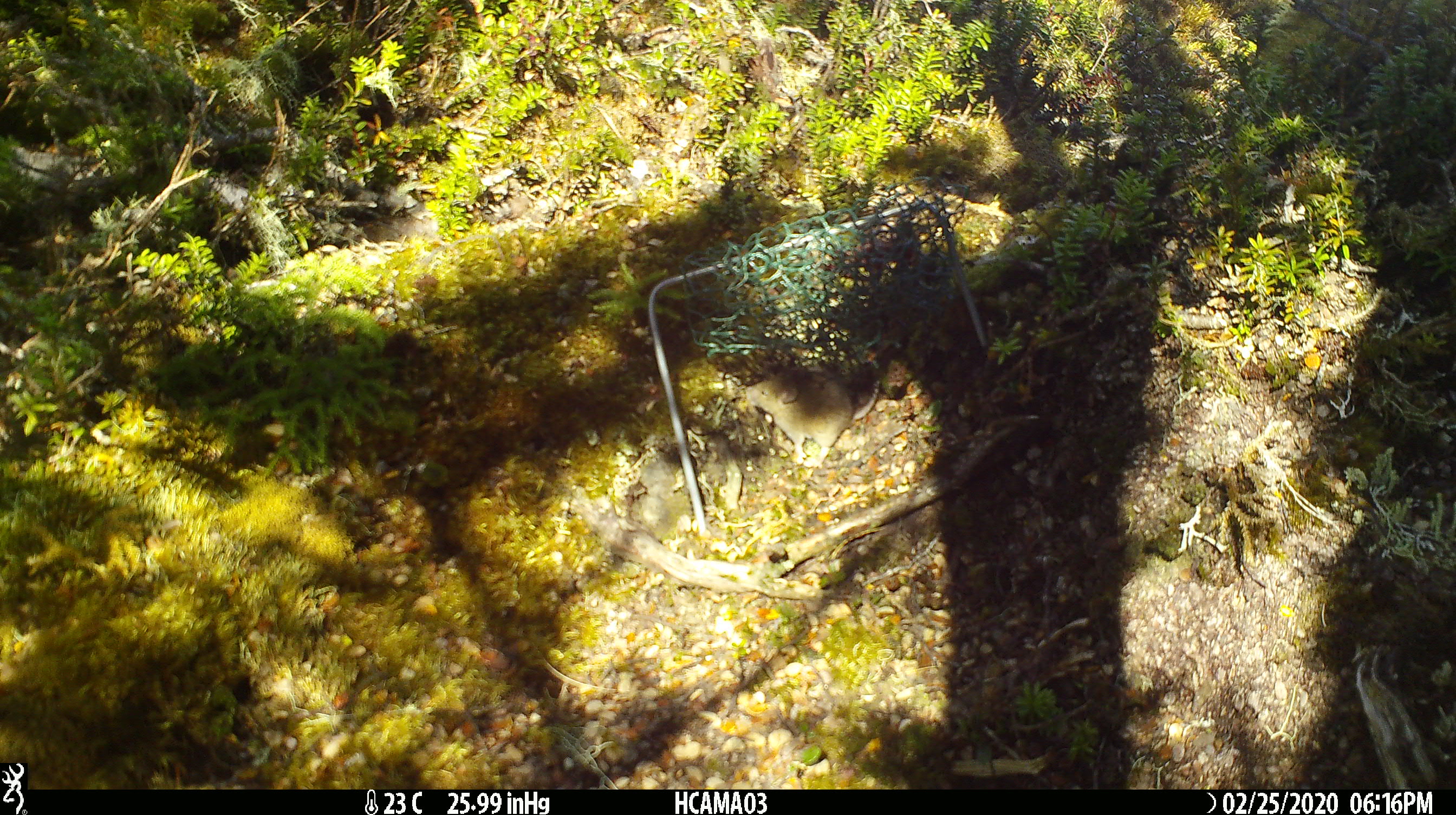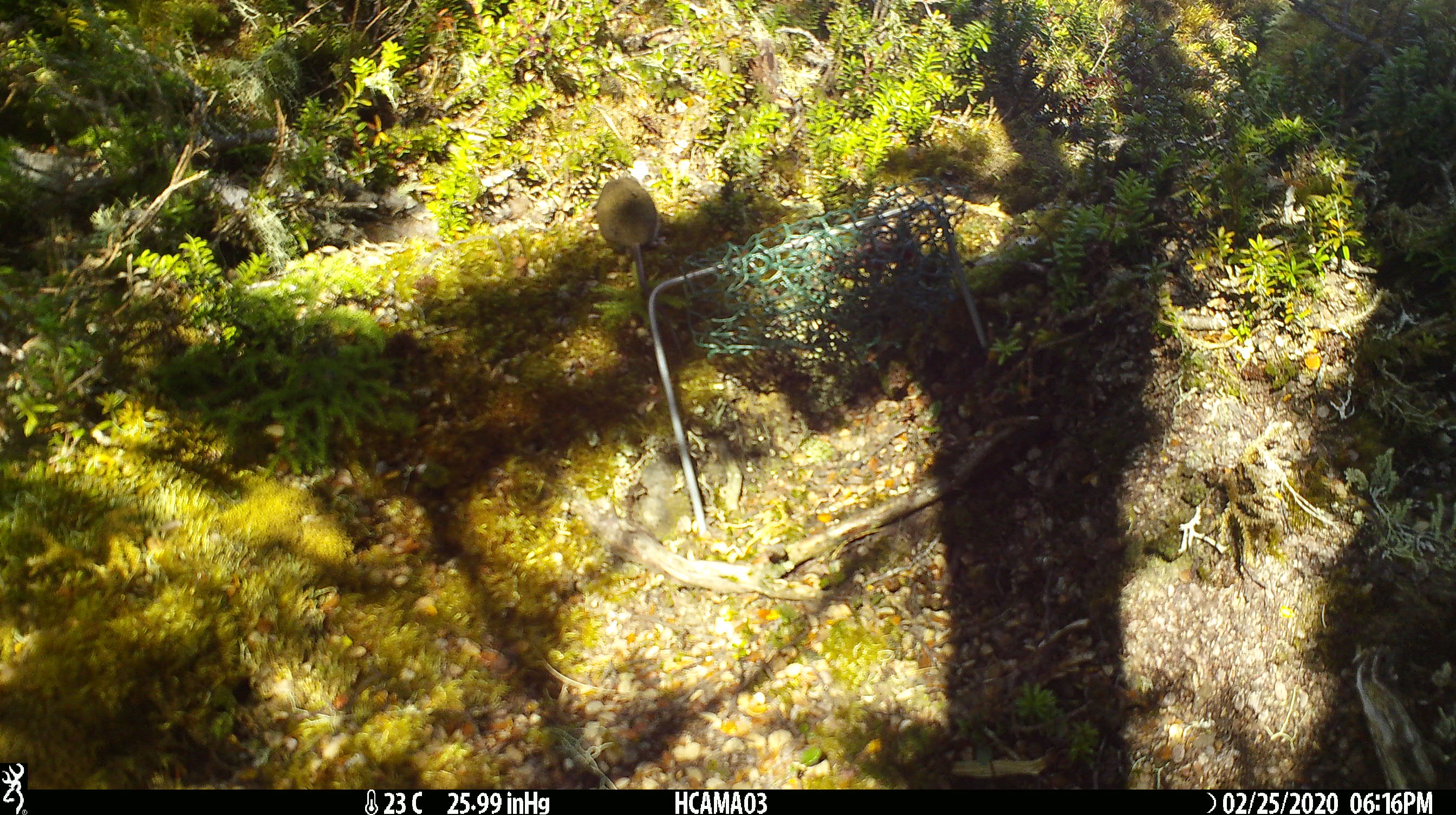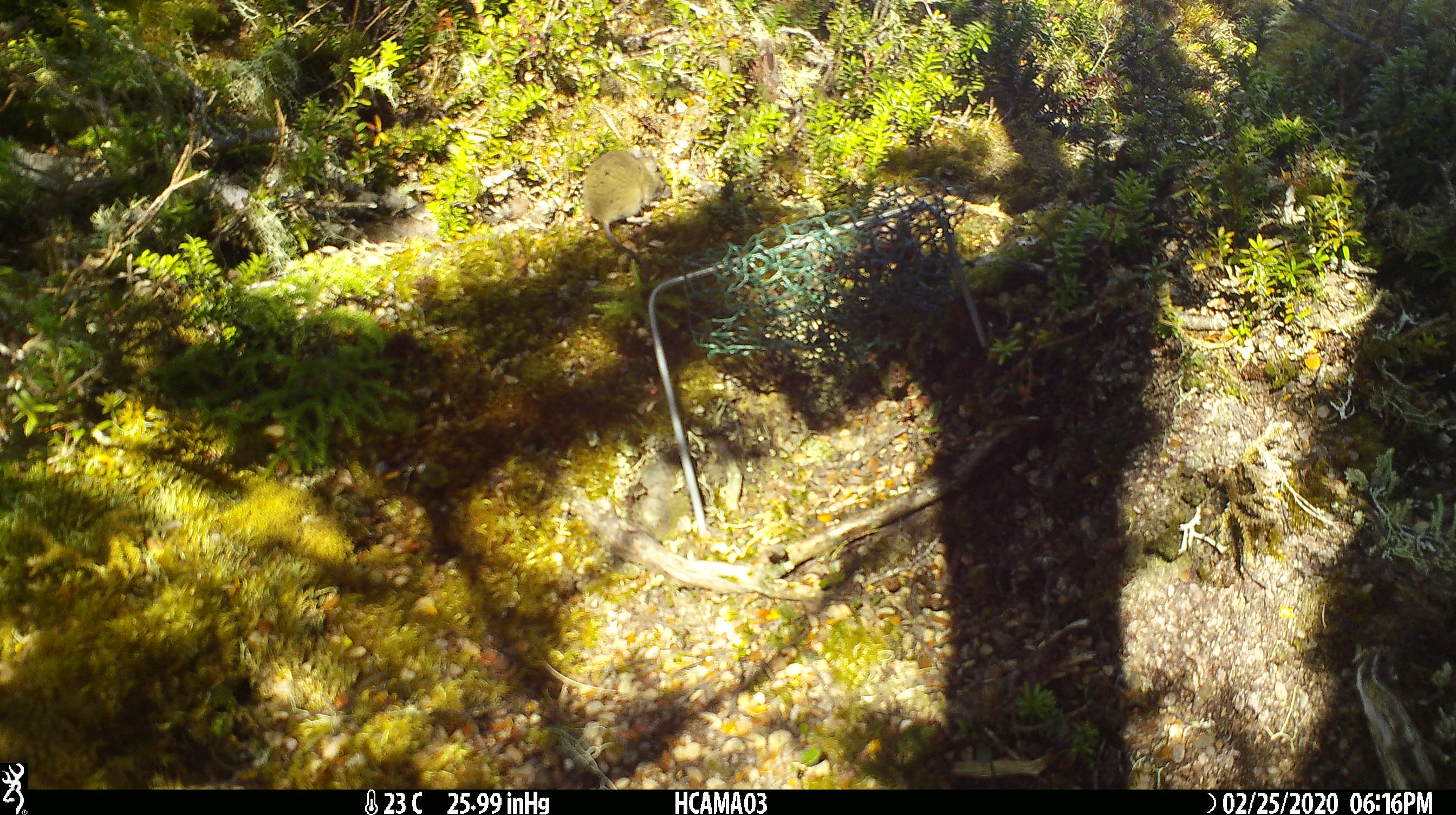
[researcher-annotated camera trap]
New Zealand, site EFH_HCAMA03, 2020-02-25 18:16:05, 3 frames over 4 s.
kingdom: Animalia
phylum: Chordata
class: Mammalia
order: Rodentia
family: Muridae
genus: Mus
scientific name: Mus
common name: mouse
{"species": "mouse (Mus)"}